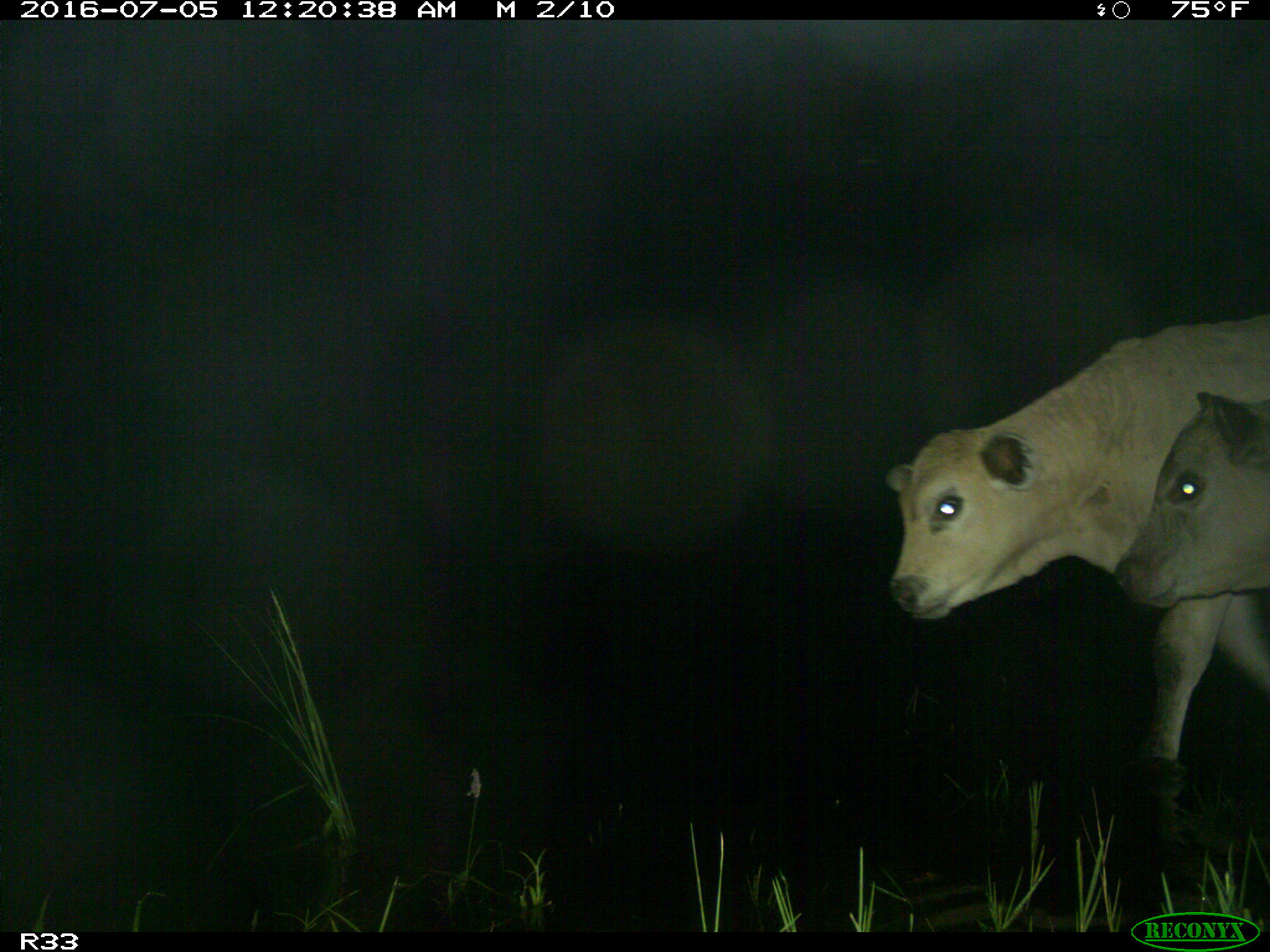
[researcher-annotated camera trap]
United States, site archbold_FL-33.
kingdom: Animalia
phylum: Chordata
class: Mammalia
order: Artiodactyla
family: Bovidae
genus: Bos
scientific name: Bos taurus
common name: domestic cow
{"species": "Bos taurus (domestic cow)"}